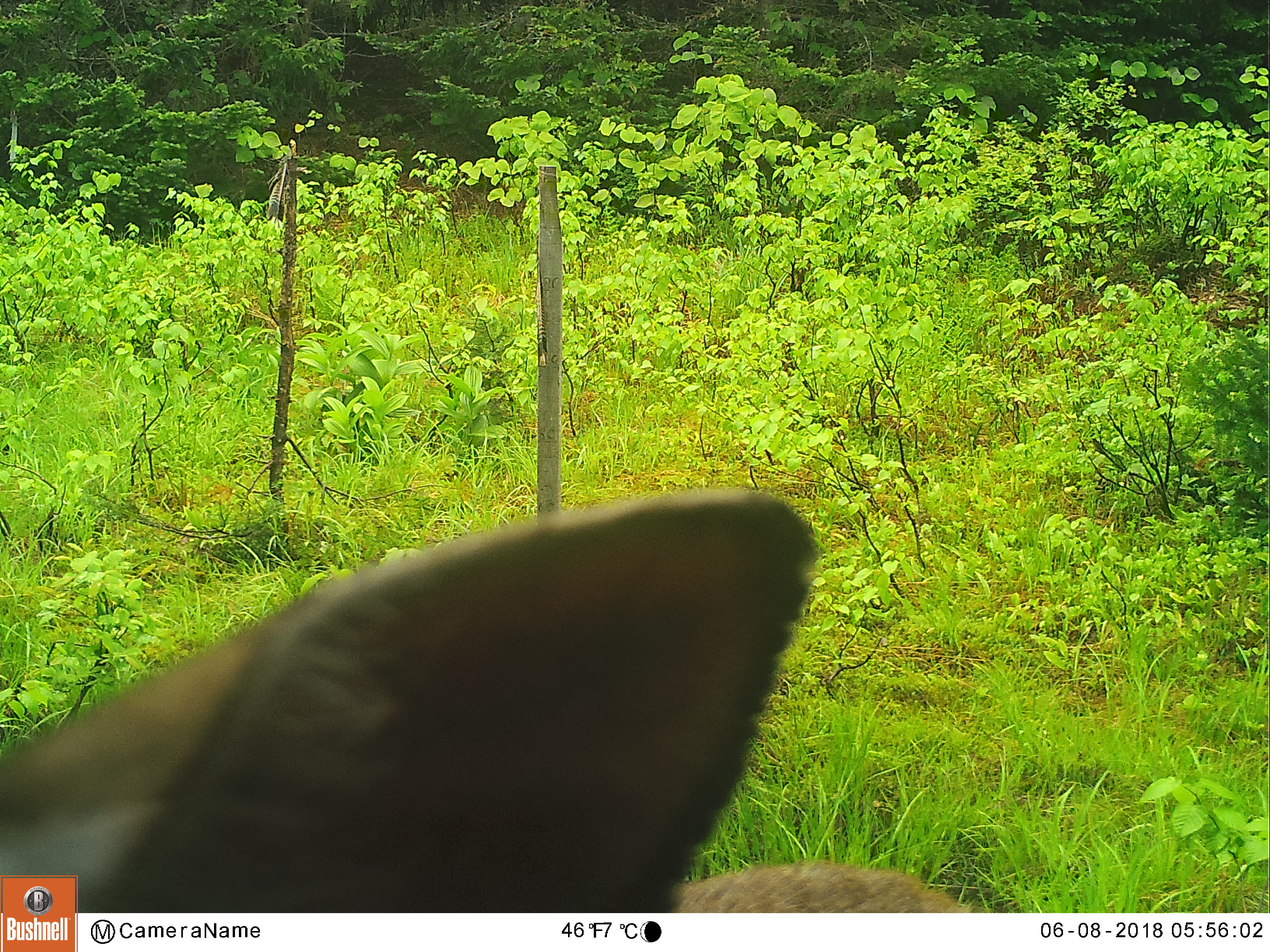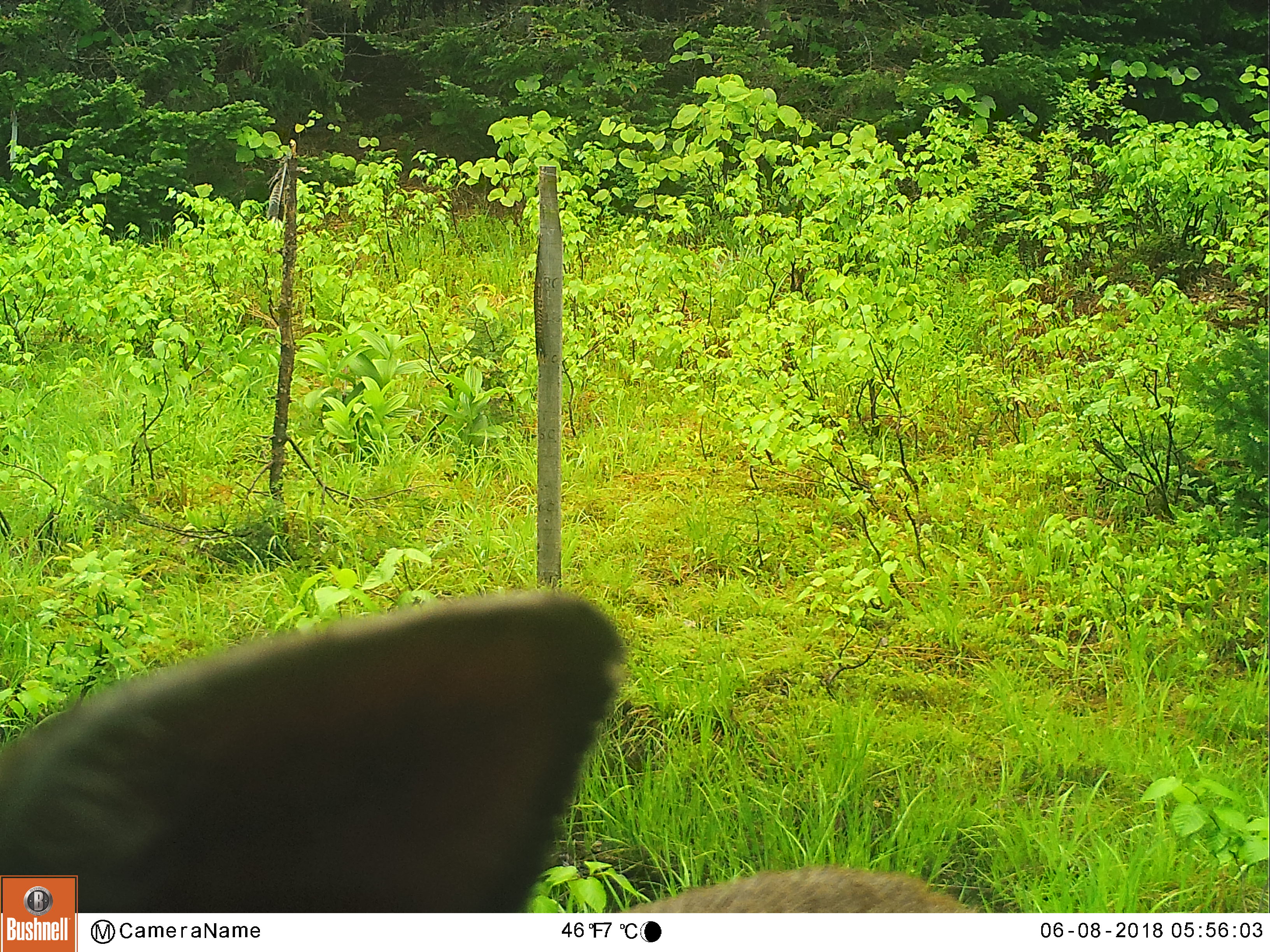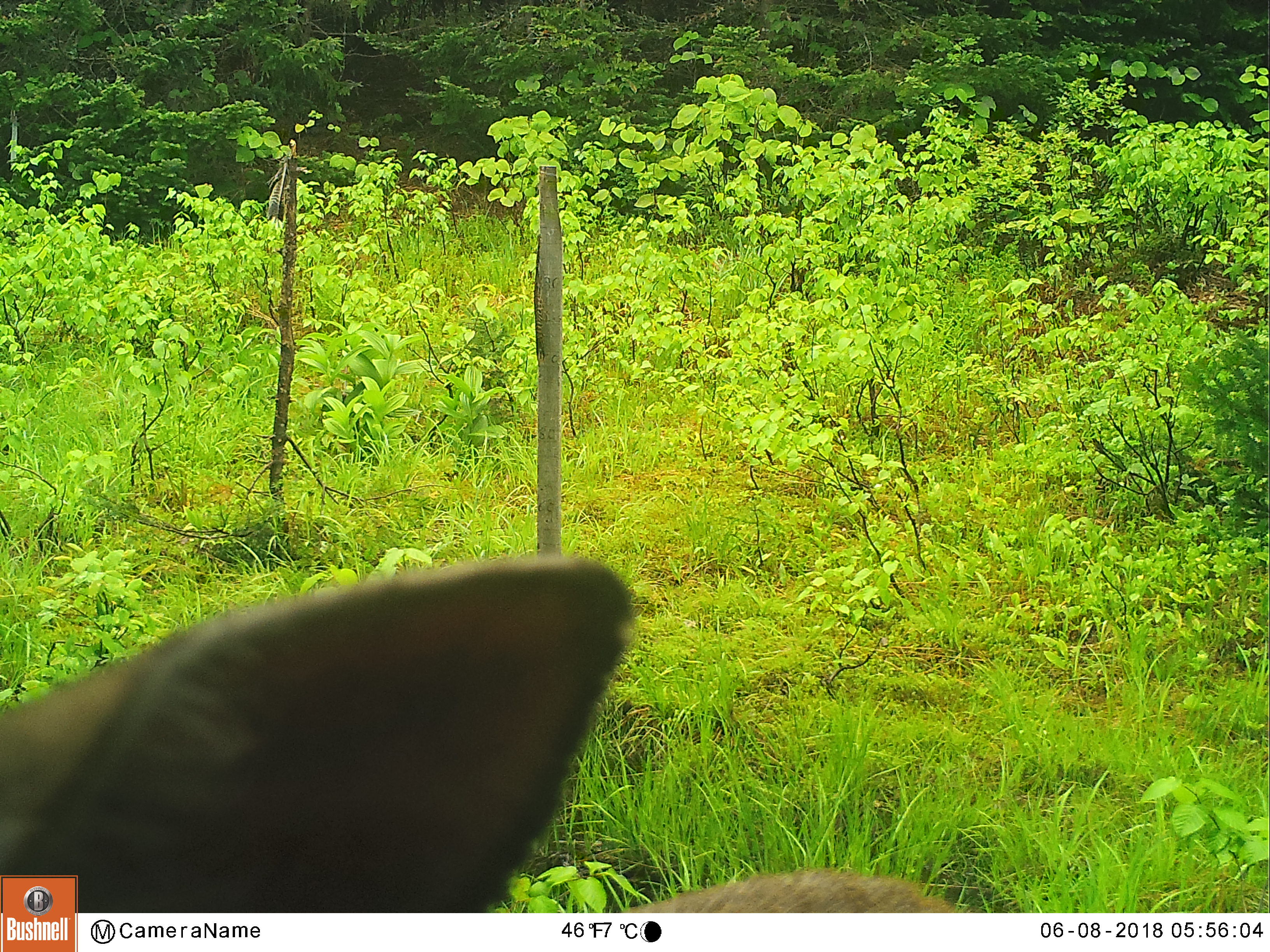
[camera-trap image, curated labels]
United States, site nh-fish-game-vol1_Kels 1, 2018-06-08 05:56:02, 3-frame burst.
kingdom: Animalia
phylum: Chordata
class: Mammalia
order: Artiodactyla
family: Cervidae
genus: Odocoileus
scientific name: Odocoileus virginianus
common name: white-tailed deer